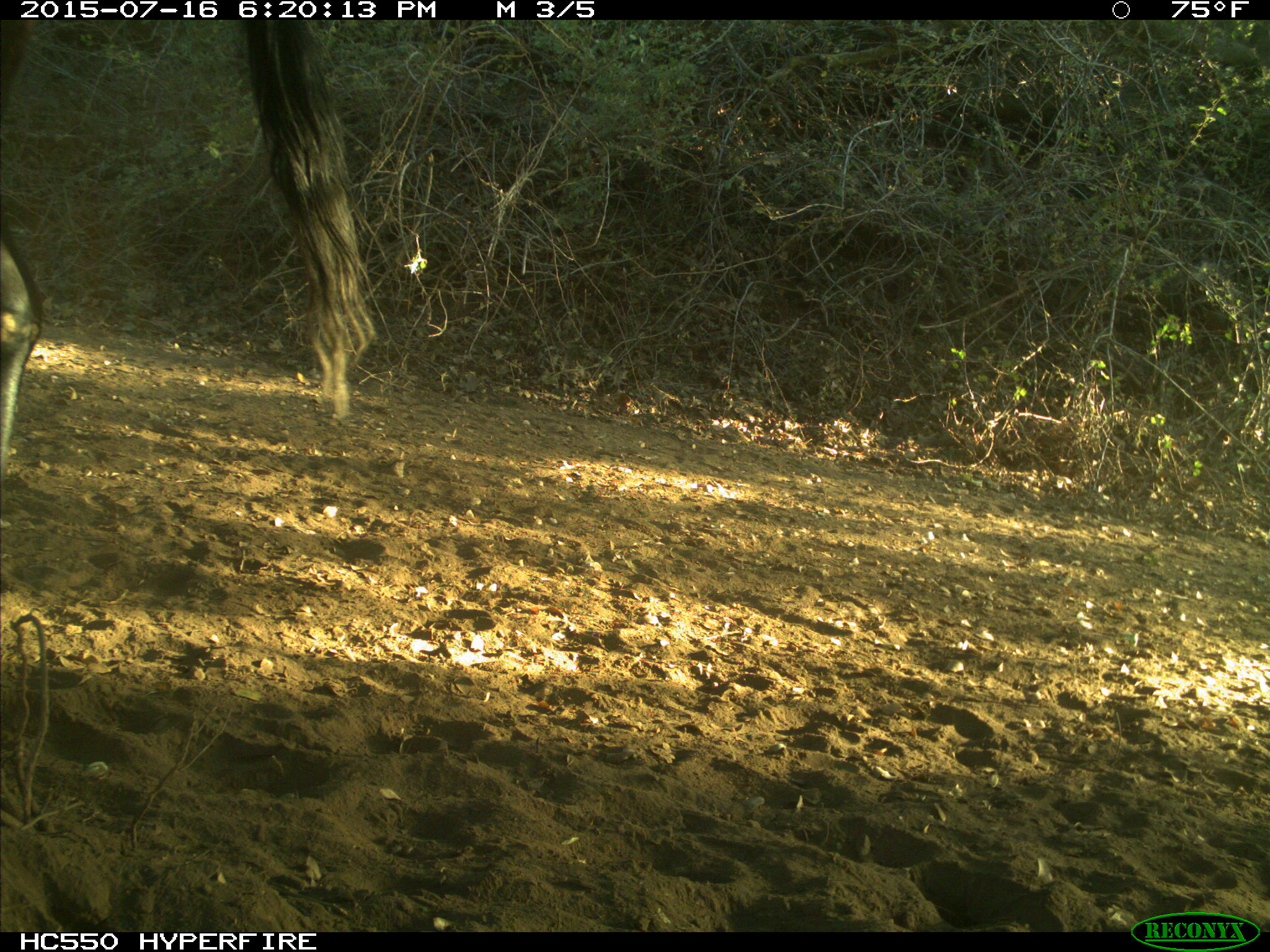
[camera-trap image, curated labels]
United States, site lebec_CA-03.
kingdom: Animalia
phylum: Chordata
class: Mammalia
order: Artiodactyla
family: Bovidae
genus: Bos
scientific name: Bos taurus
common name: domestic cow